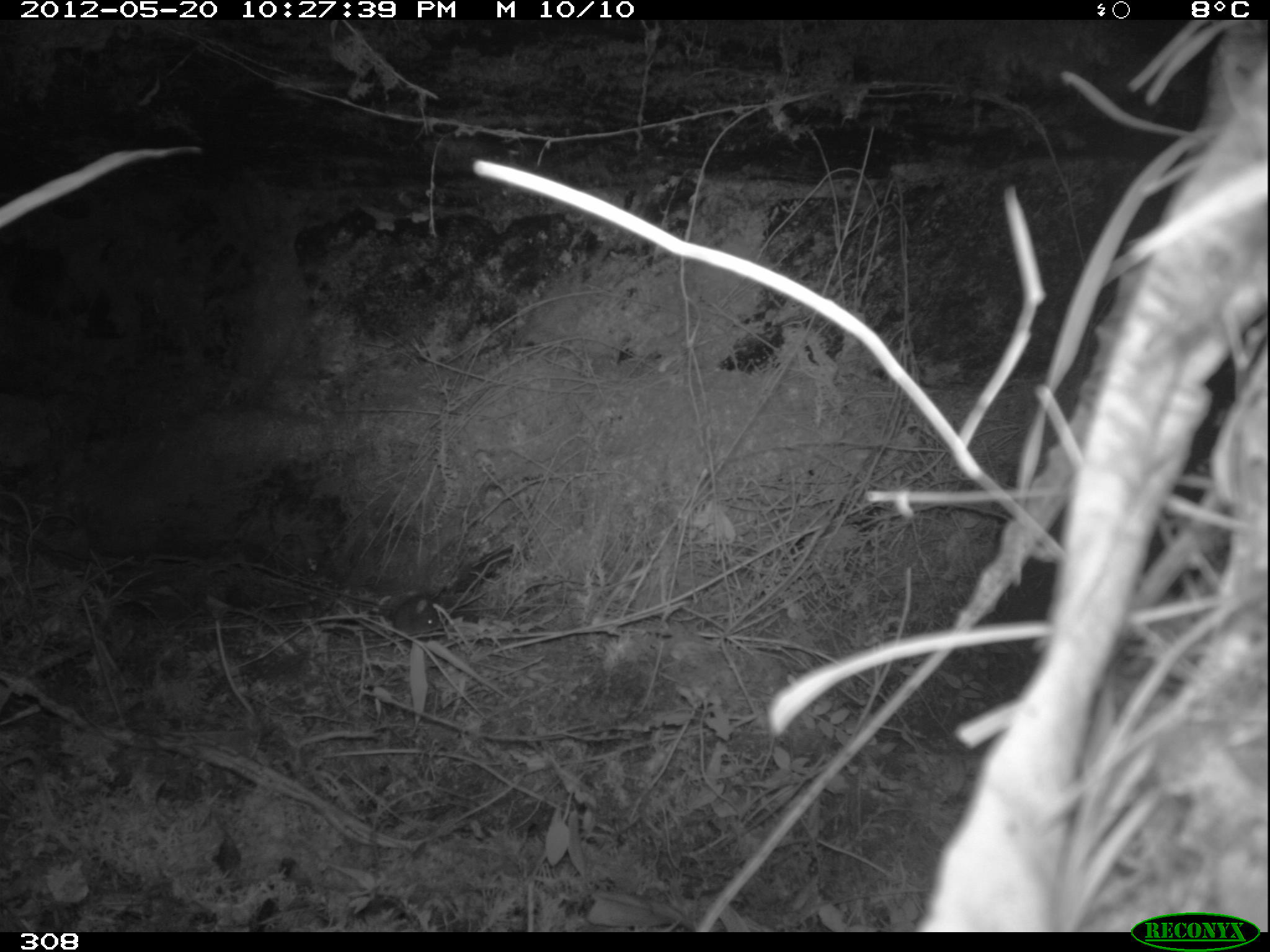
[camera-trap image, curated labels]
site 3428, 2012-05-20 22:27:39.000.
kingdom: Animalia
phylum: Chordata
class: Mammalia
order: Rodentia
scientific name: Rodentia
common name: rodents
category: unknown rodent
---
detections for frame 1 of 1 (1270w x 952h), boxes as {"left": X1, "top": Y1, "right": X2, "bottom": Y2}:
unknown rodent: {"left": 394, "top": 597, "right": 440, "bottom": 636}